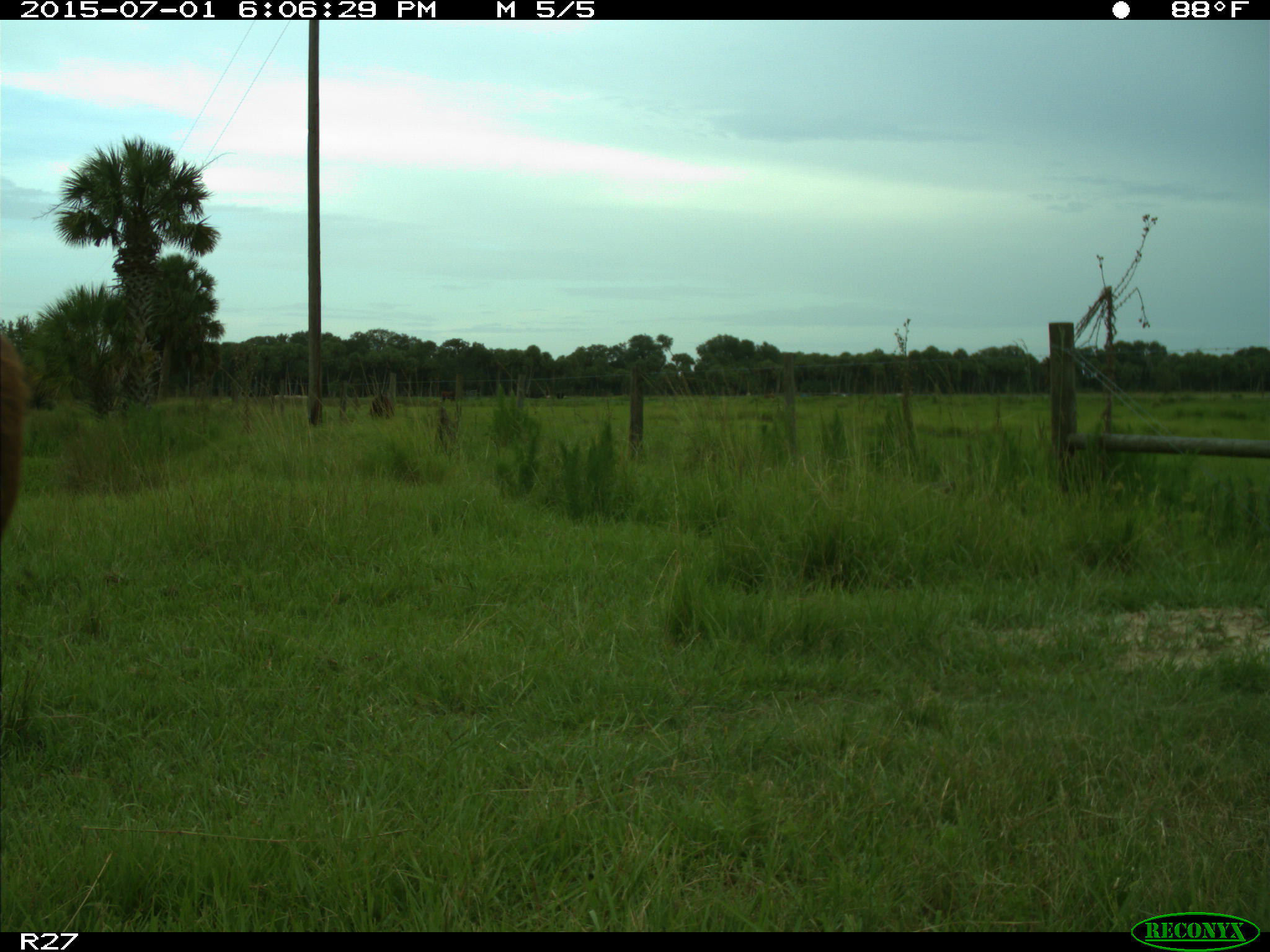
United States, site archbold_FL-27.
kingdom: Animalia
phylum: Chordata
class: Mammalia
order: Artiodactyla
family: Bovidae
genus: Bos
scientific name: Bos taurus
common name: domestic cow